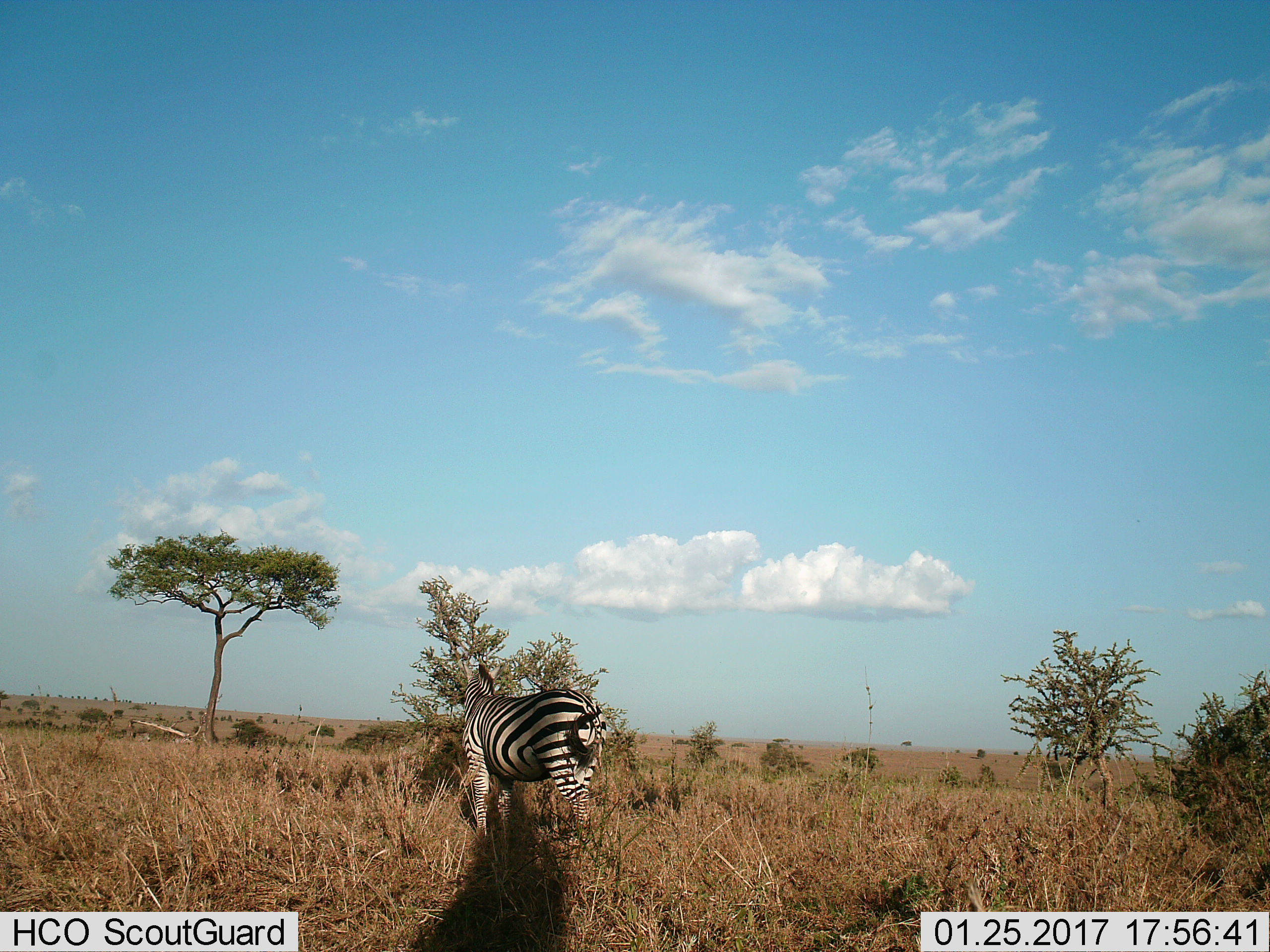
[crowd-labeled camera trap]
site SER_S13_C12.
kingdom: Animalia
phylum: Chordata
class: Mammalia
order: Perissodactyla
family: Equidae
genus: Equus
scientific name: Equus quagga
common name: plains zebra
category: zebraplains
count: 1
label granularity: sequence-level